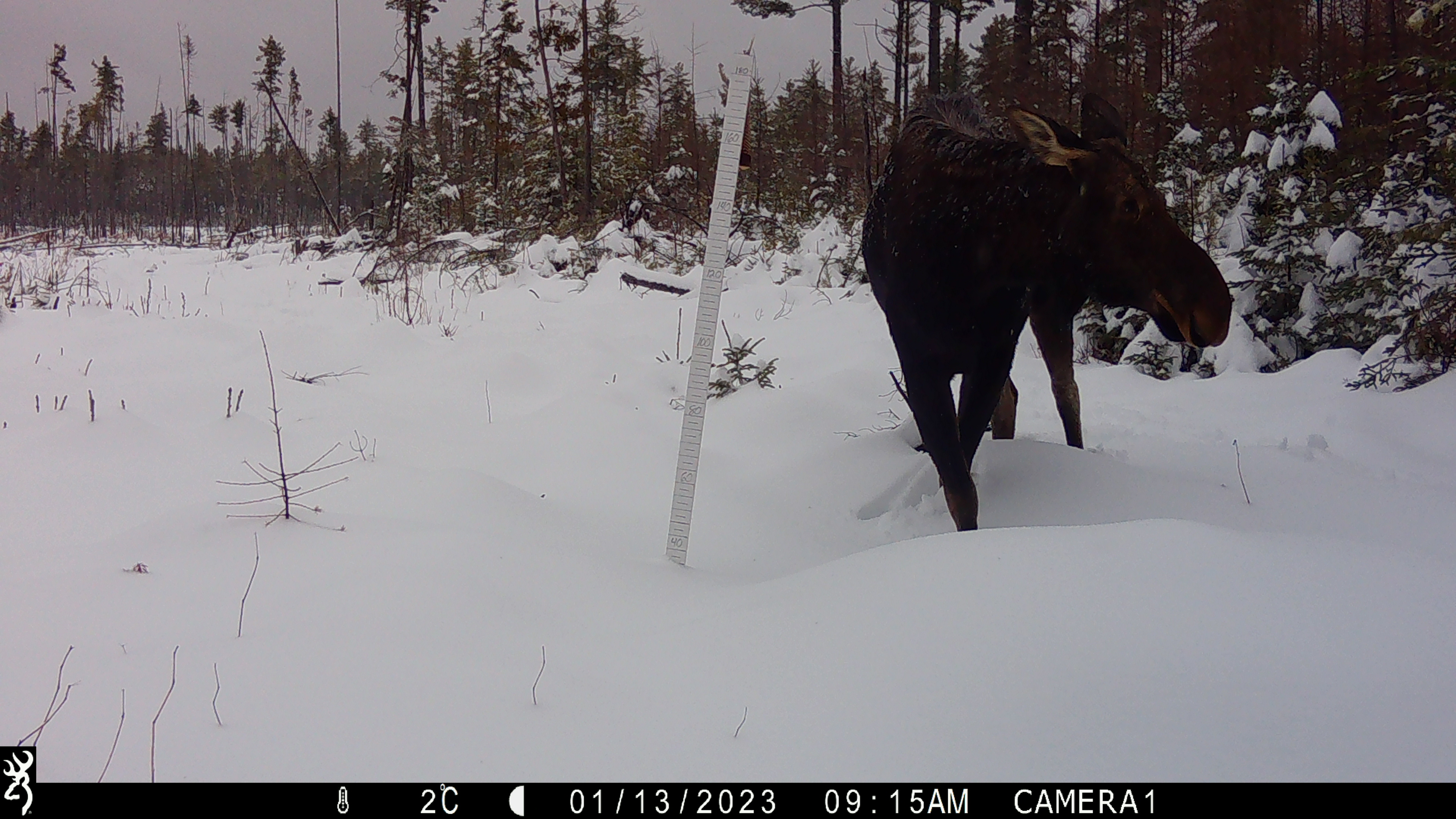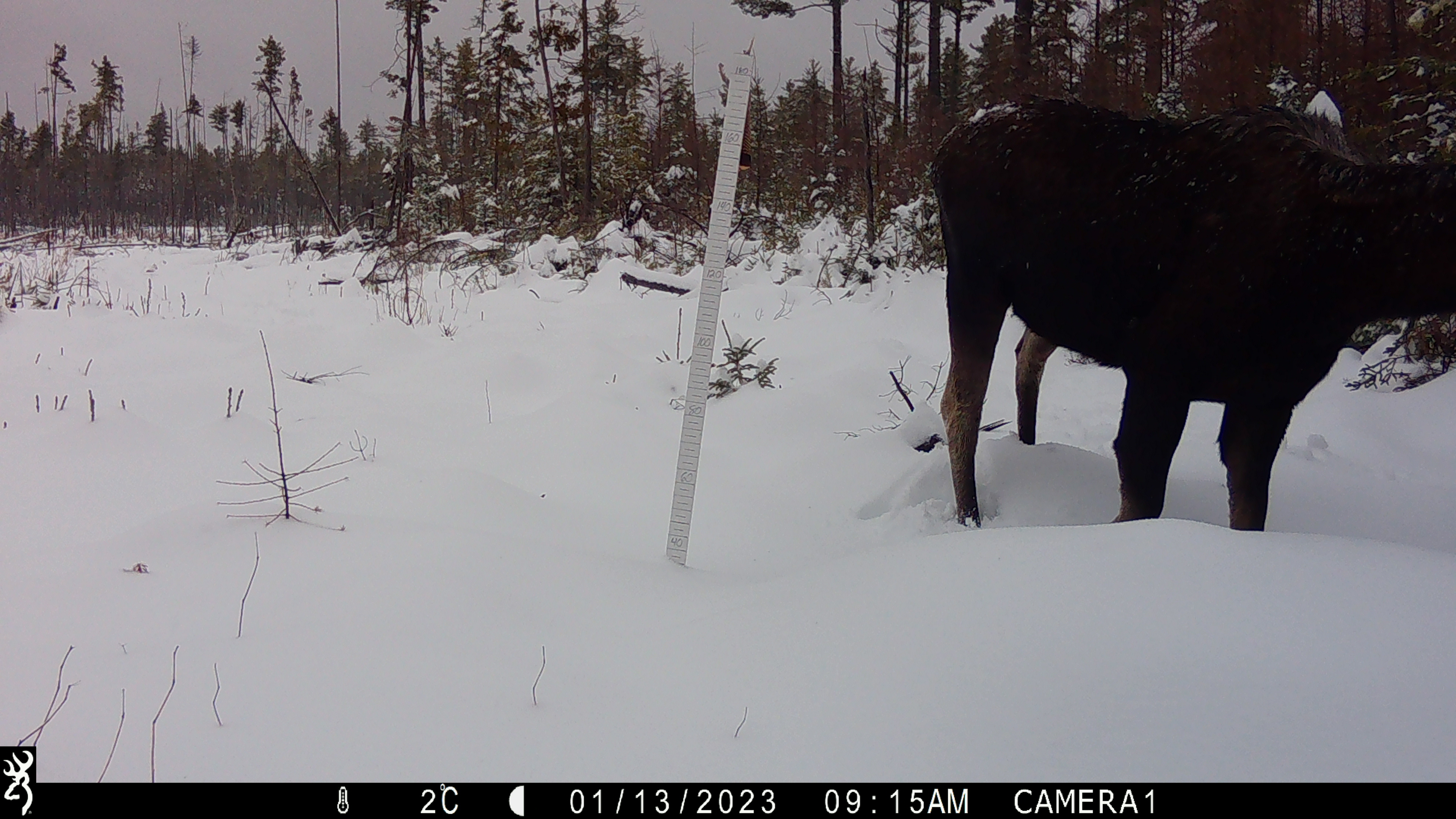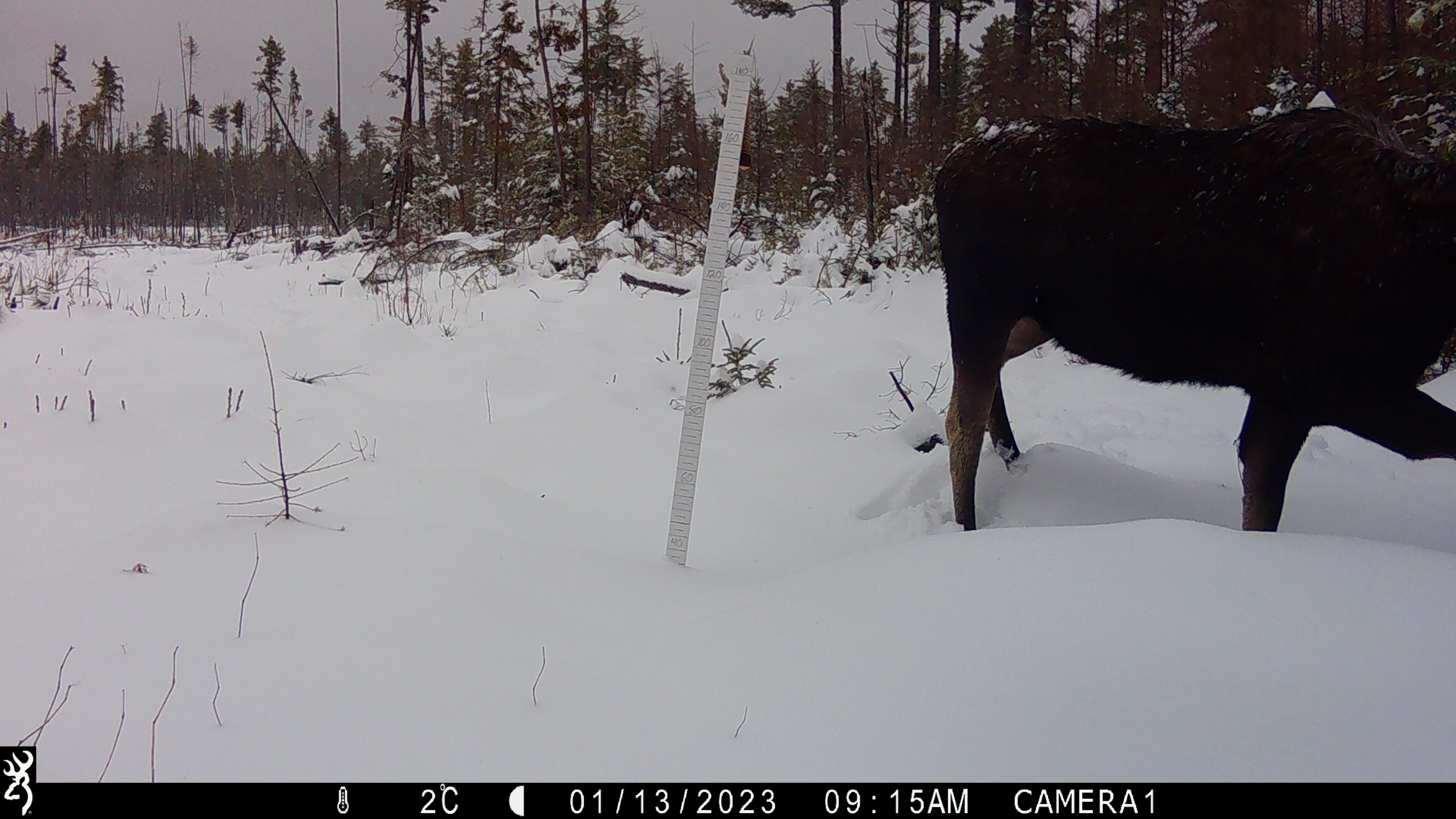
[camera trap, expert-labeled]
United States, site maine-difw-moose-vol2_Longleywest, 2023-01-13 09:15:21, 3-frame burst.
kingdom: Animalia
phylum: Chordata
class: Mammalia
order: Artiodactyla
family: Cervidae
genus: Alces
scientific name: Alces alces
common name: moose